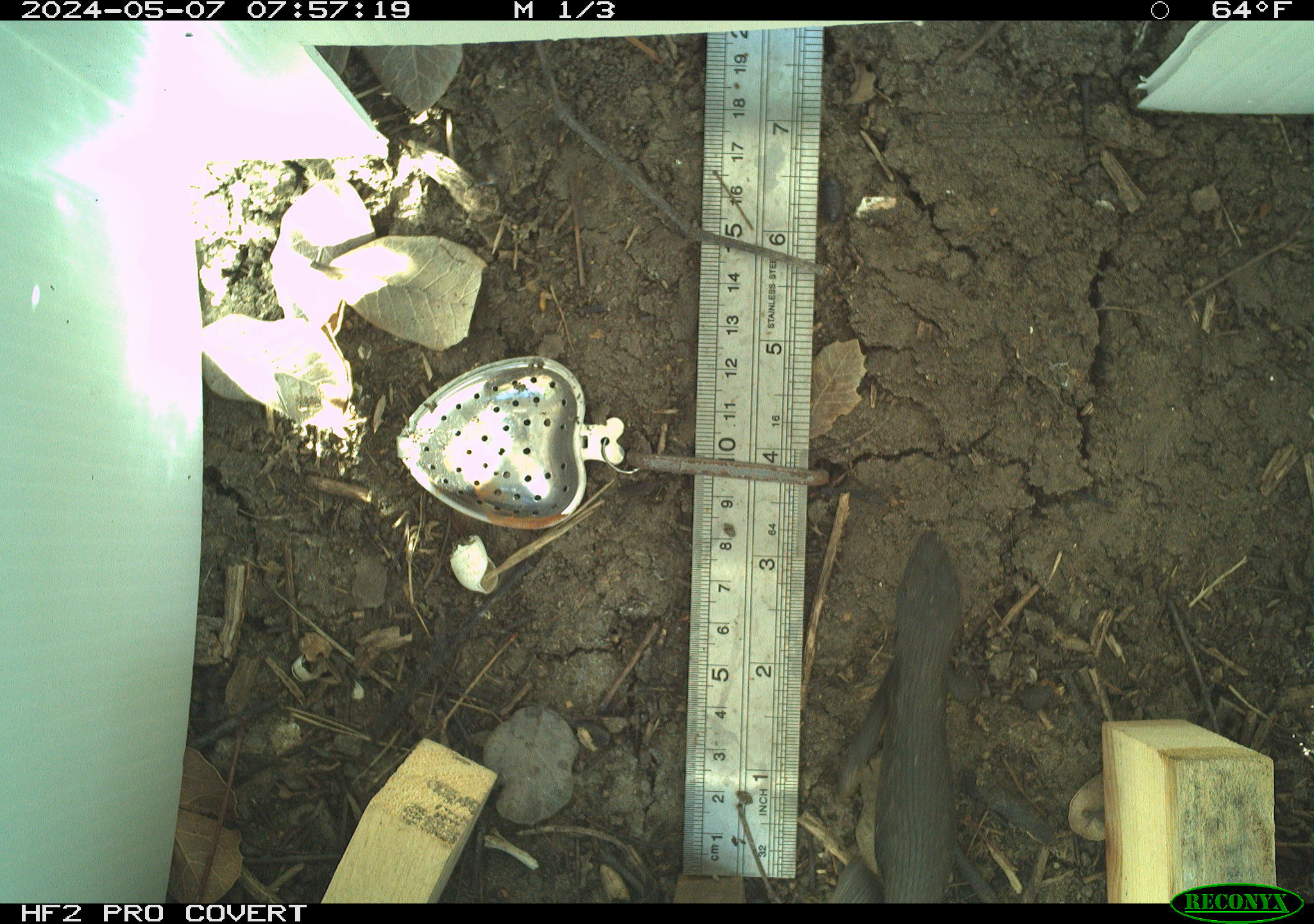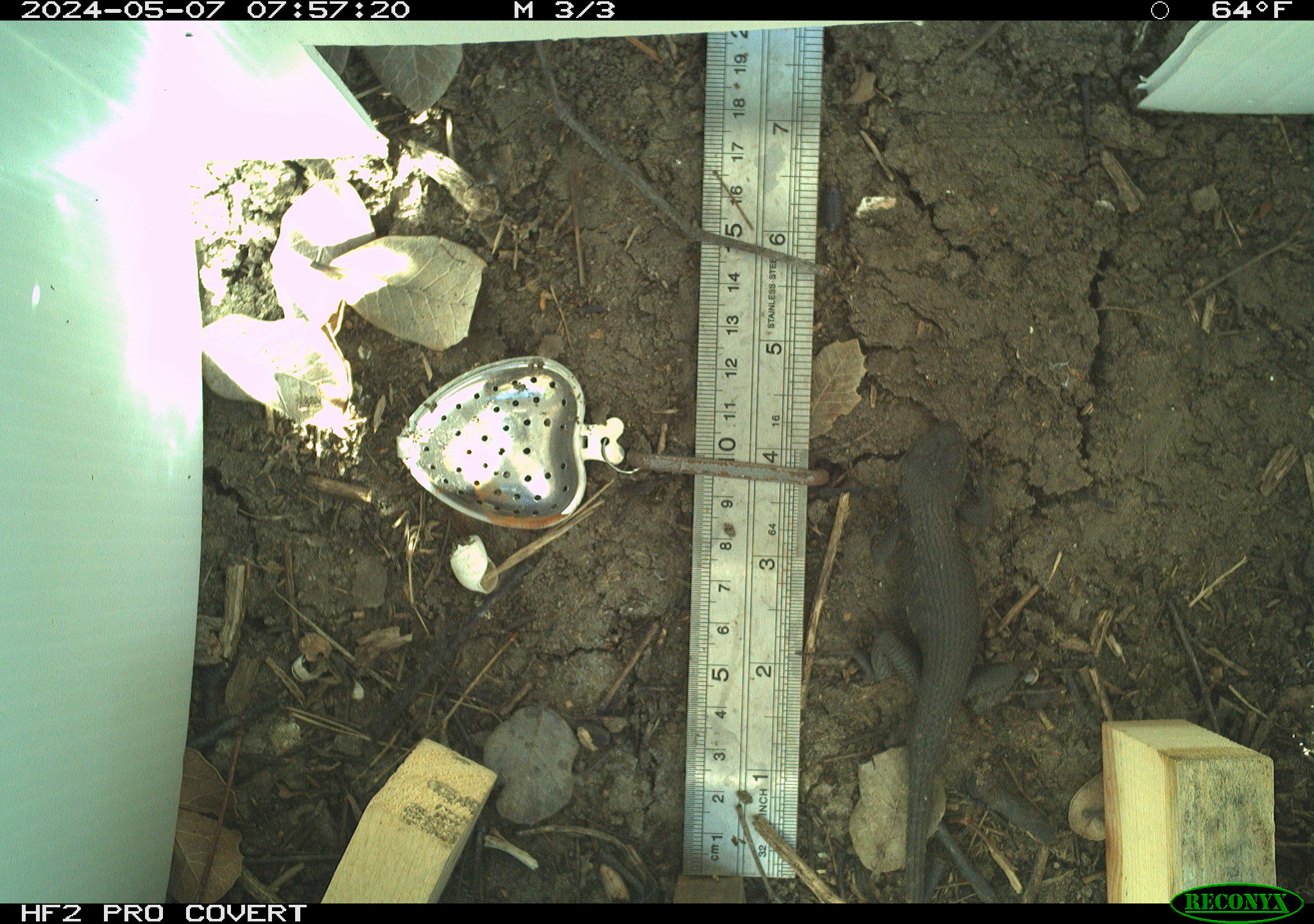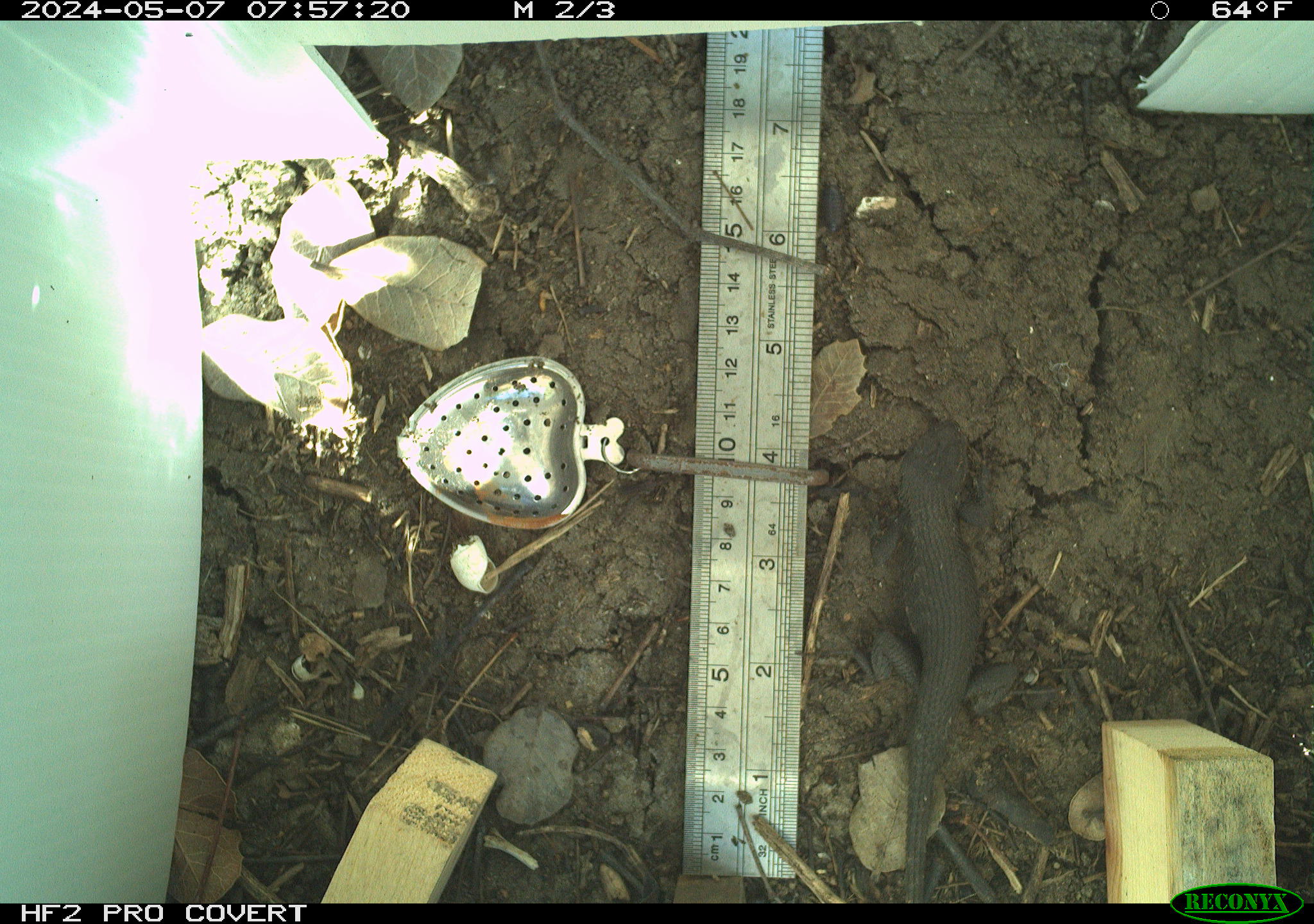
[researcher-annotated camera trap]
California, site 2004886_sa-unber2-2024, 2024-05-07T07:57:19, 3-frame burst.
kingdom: Animalia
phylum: Chordata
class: Reptilia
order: Squamata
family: Phrynosomatidae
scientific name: Phrynosomatidae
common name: phrynosomatid lizards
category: phrynosomatidae family